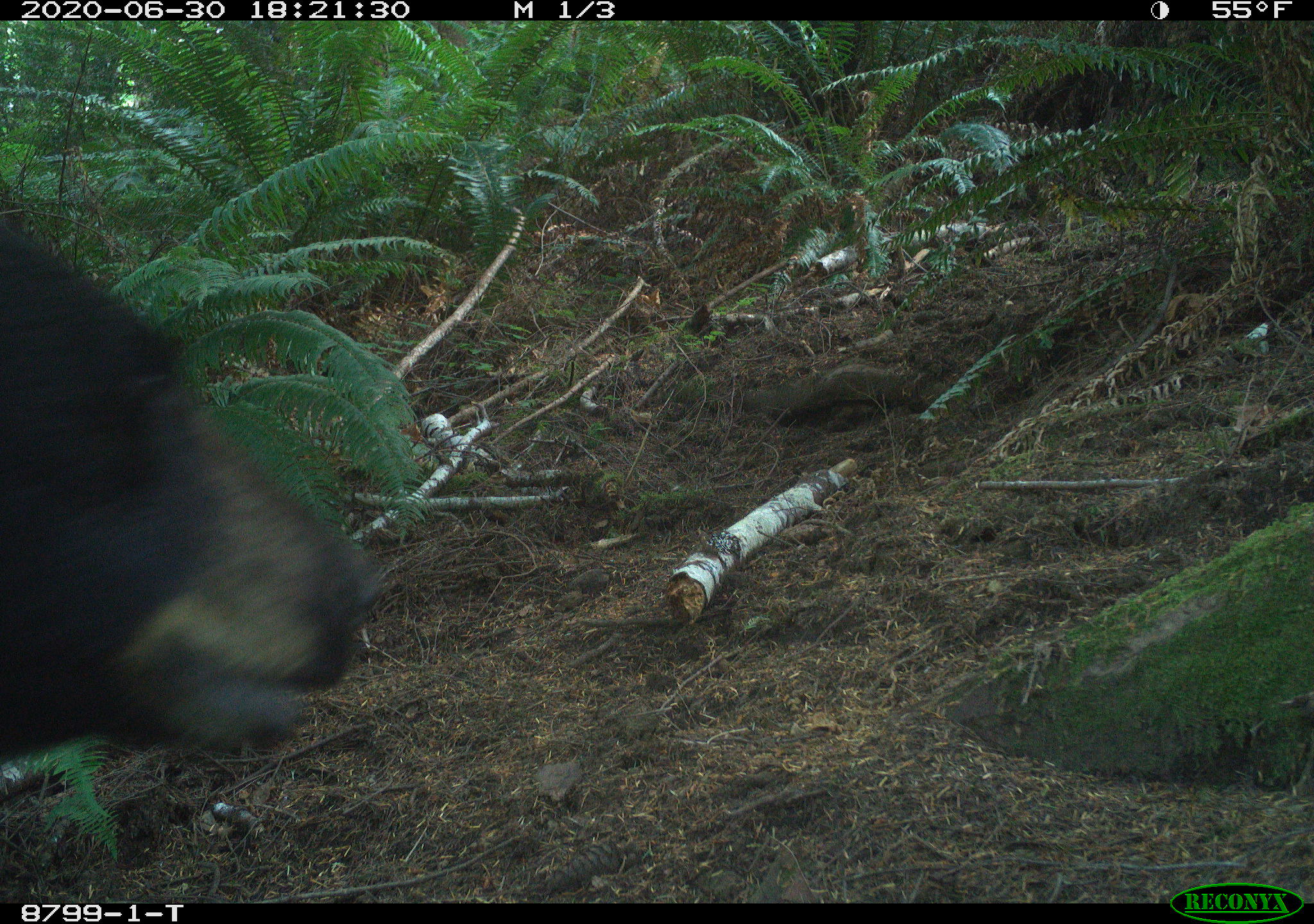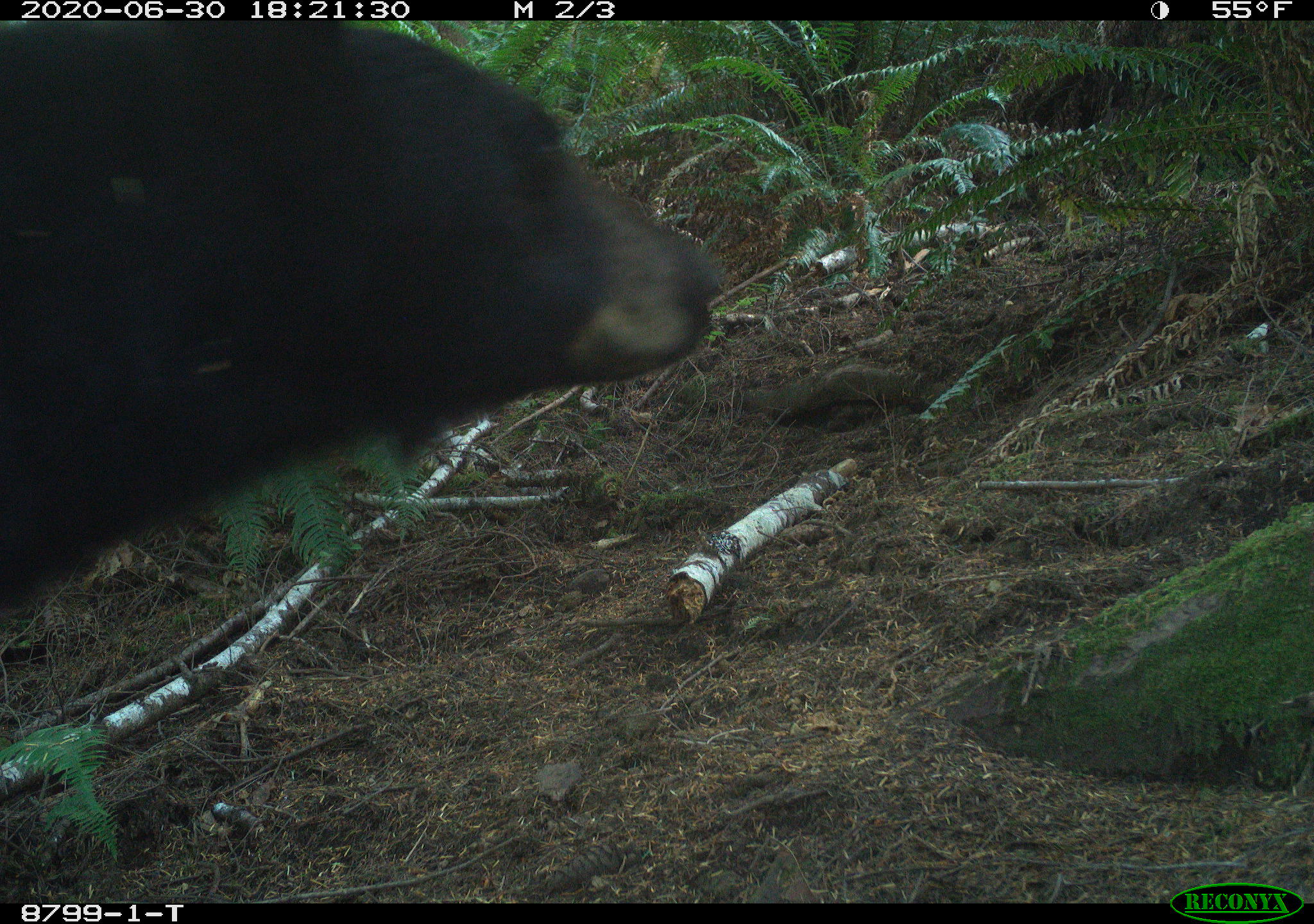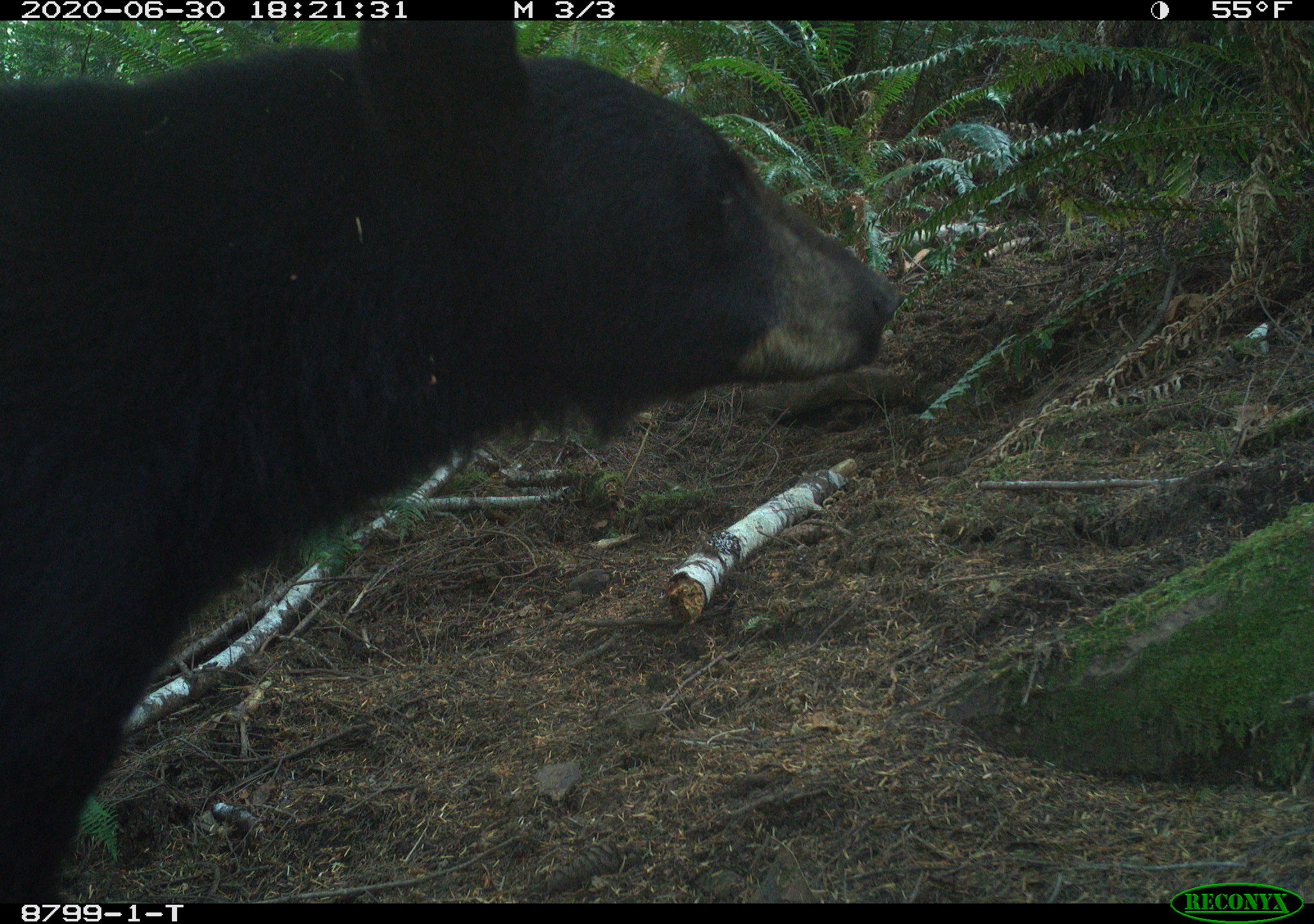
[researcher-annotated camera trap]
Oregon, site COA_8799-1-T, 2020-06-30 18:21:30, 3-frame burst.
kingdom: Animalia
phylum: Chordata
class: Mammalia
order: Carnivora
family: Ursidae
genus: Ursus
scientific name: Ursus americanus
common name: american black bear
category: black bear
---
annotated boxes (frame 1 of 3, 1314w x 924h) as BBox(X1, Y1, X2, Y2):
black bear: BBox(6, 242, 374, 779)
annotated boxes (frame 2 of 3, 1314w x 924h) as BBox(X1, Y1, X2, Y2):
black bear: BBox(4, 24, 727, 609)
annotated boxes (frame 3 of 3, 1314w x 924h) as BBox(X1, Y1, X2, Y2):
black bear: BBox(4, 24, 898, 863)